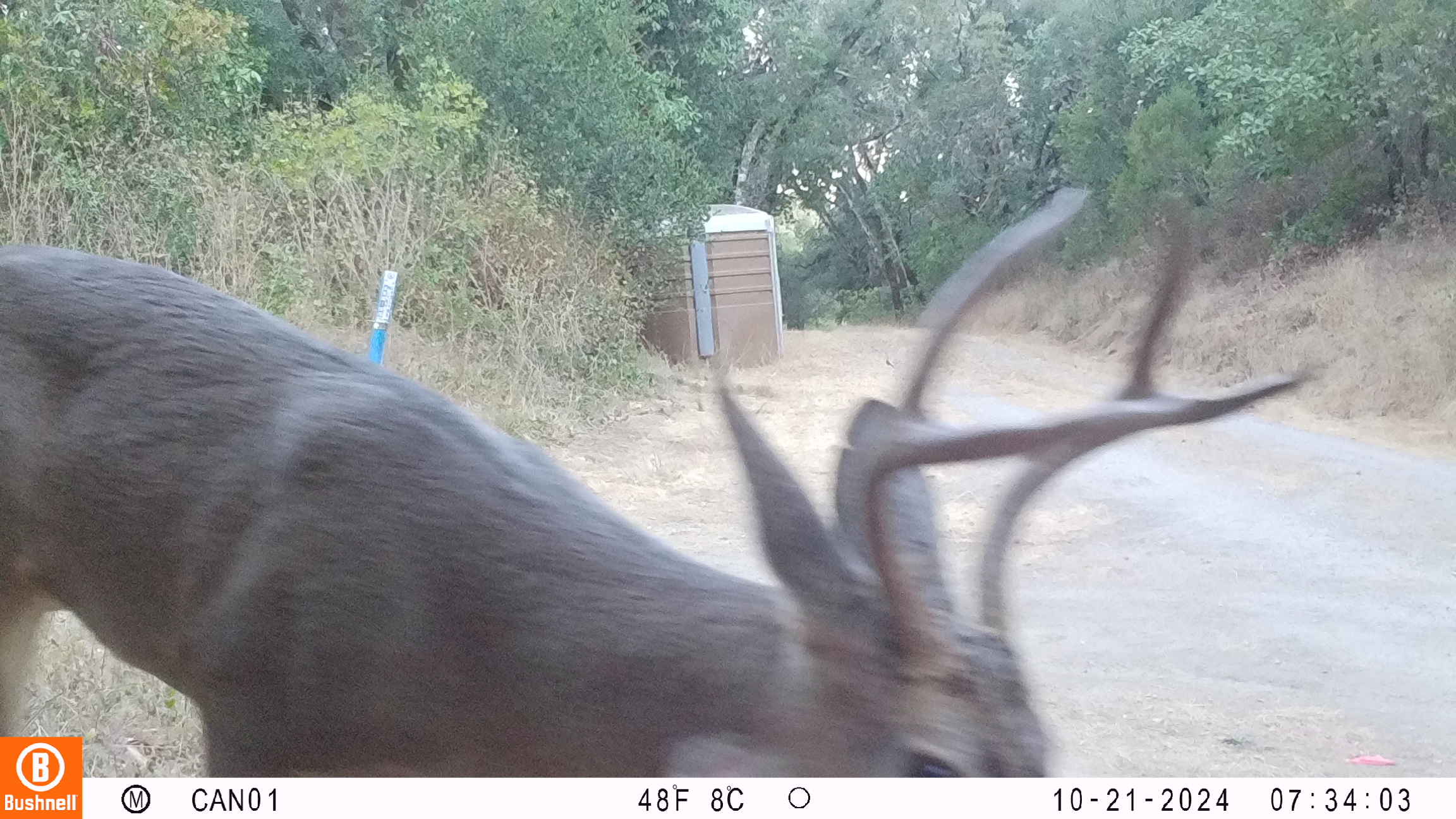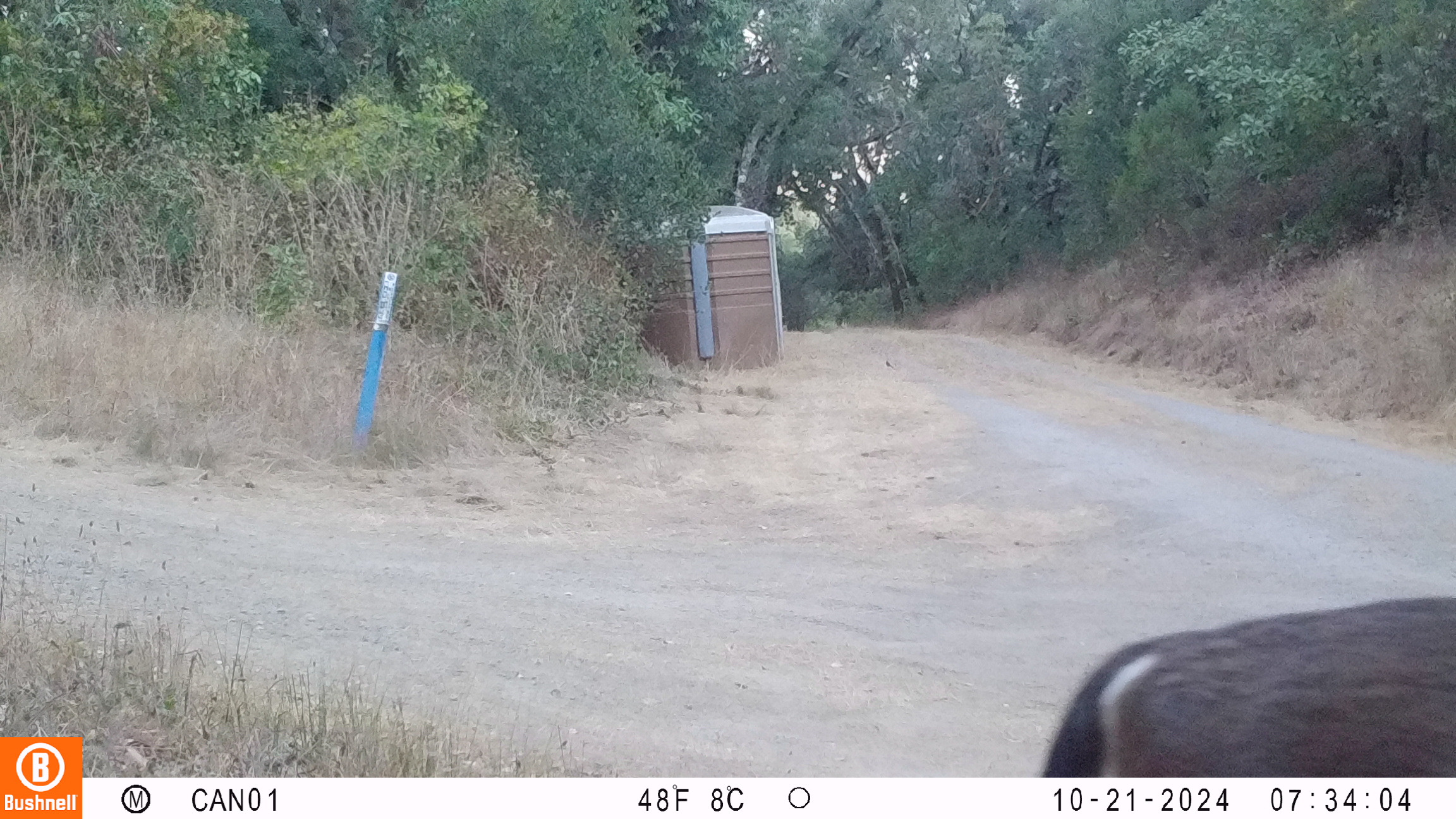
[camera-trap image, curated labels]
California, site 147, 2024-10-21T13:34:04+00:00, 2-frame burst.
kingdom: Animalia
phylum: Chordata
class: Mammalia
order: Artiodactyla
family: Cervidae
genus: Odocoileus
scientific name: Odocoileus hemionus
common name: mule deer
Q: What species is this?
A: Mule deer (Odocoileus hemionus).